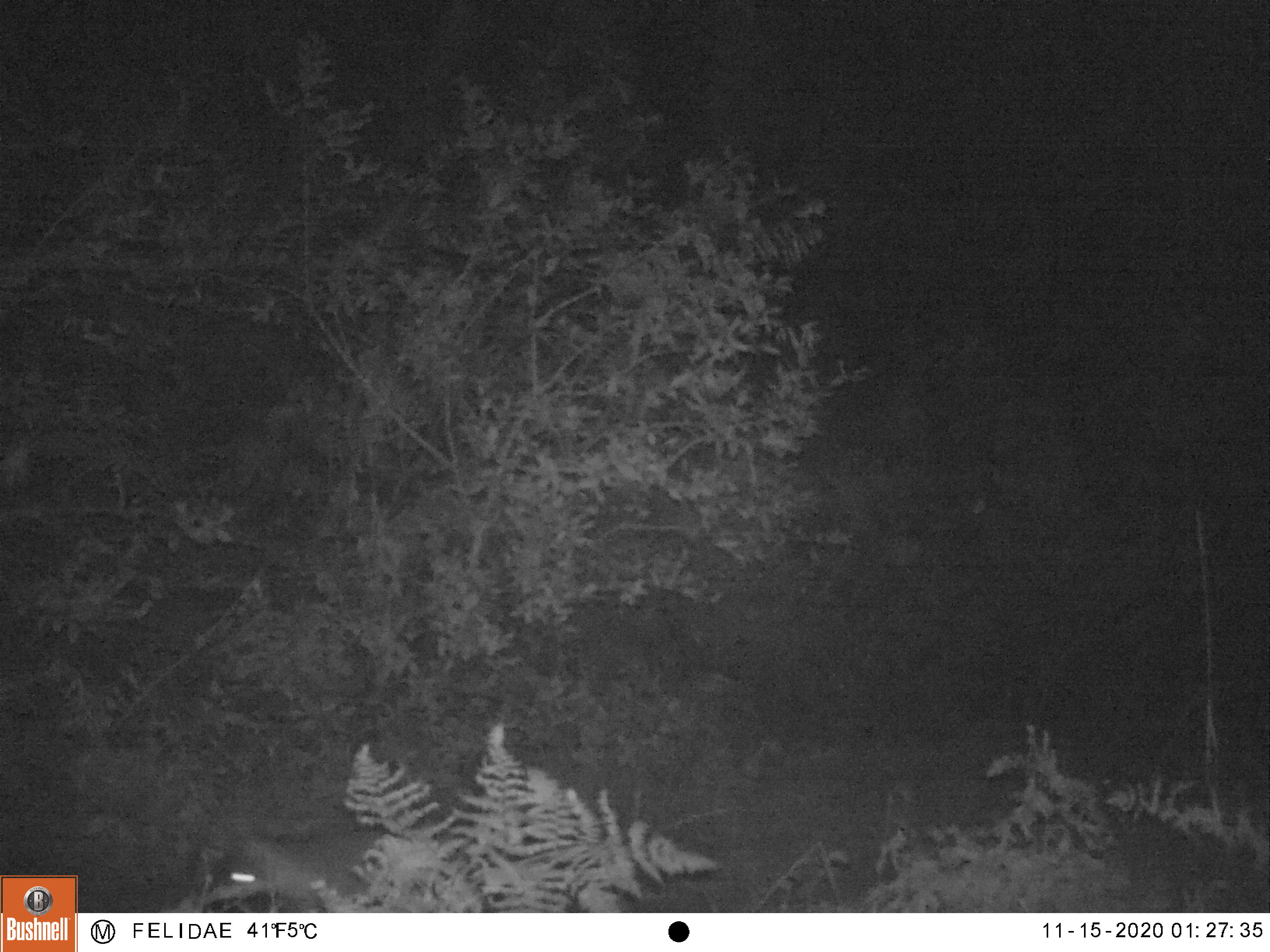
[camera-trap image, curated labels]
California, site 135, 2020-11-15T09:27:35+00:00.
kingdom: Animalia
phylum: Chordata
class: Mammalia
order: Carnivora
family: Procyonidae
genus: Procyon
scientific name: Procyon lotor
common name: raccoon